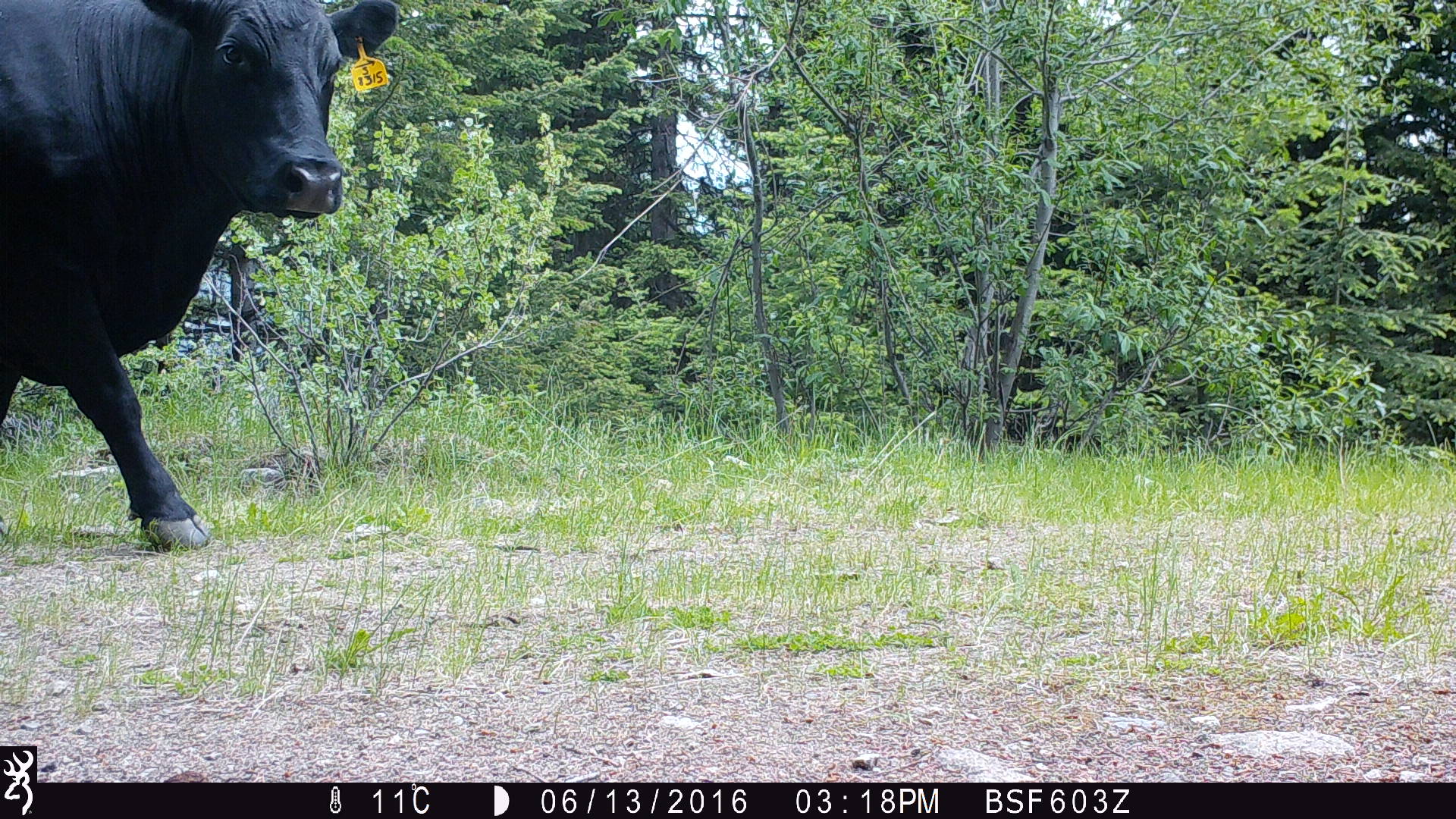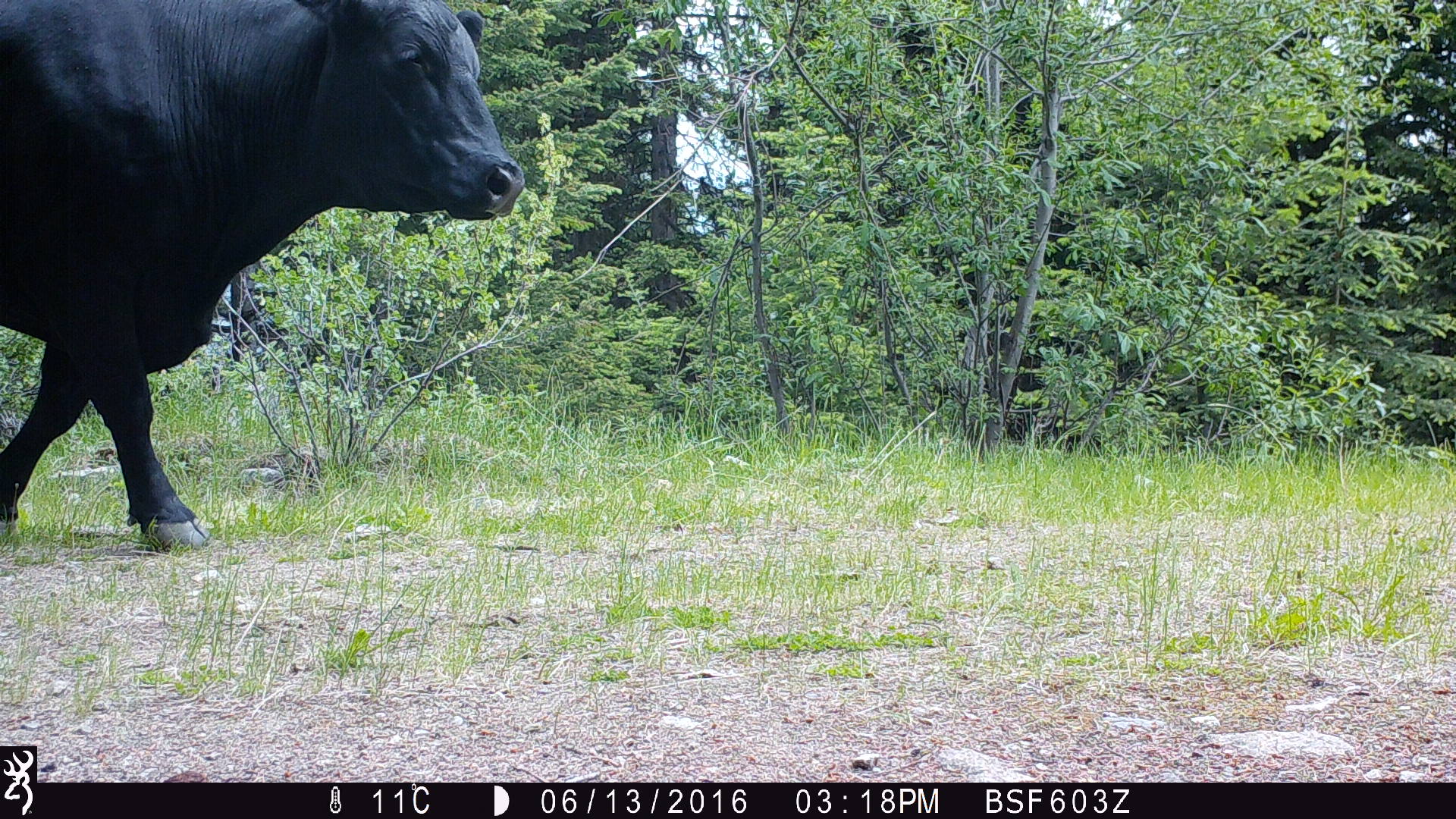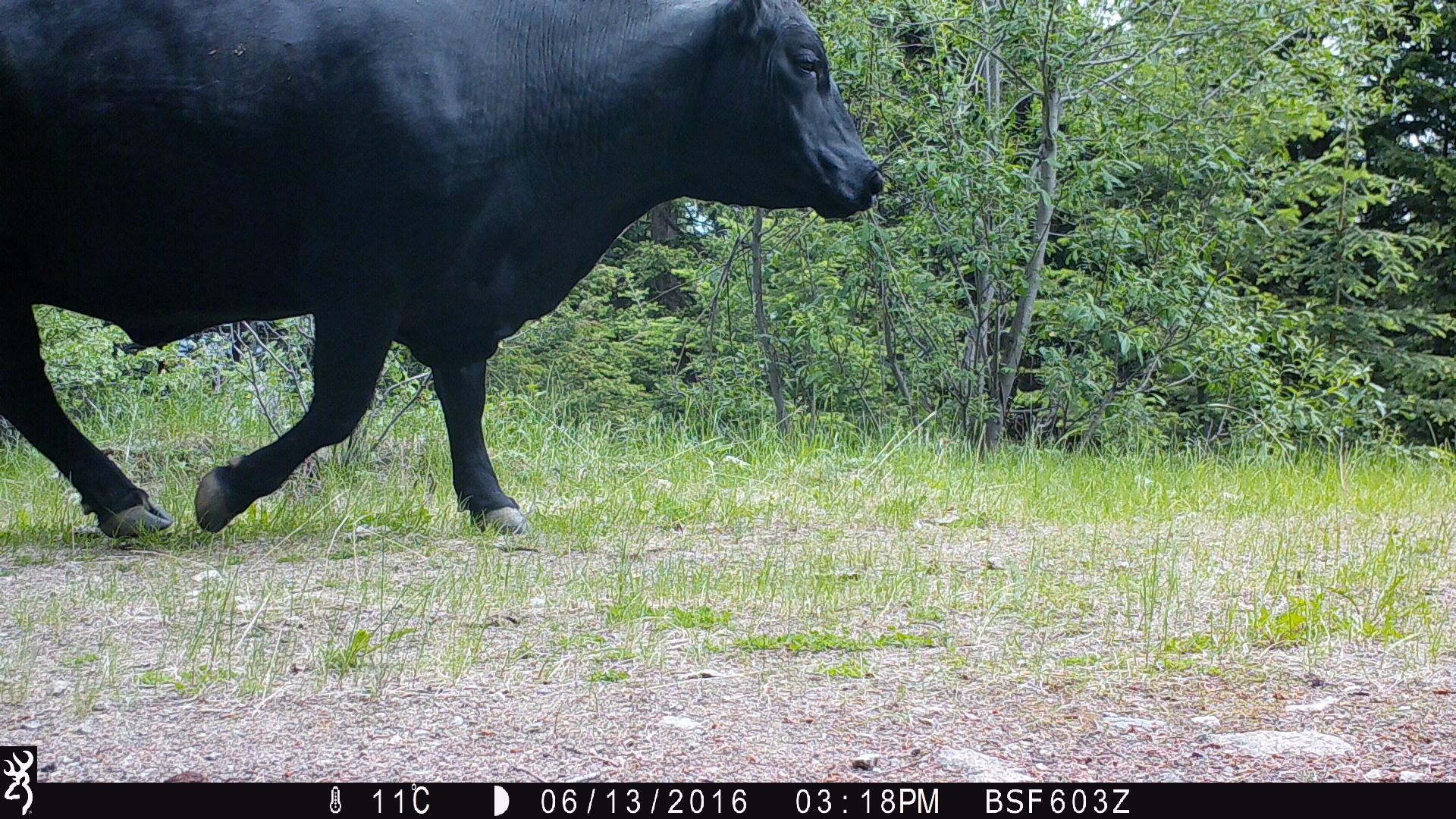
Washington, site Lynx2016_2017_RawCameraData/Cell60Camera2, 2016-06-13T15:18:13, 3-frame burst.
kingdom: Animalia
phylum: Chordata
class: Mammalia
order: Artiodactyla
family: Bovidae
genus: Bos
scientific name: Bos taurus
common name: domestic cattle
Domestic cattle (Bos taurus). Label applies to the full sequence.